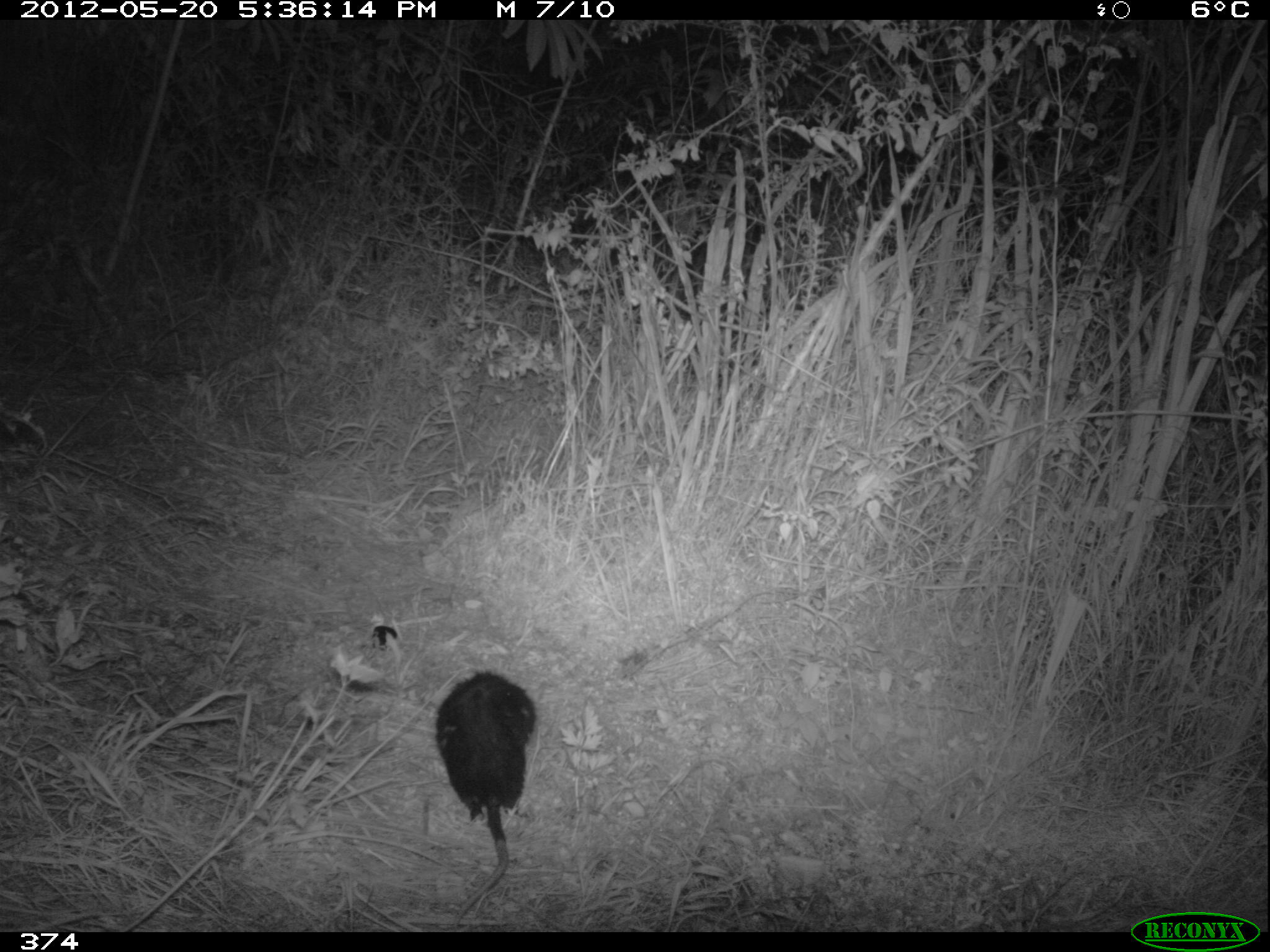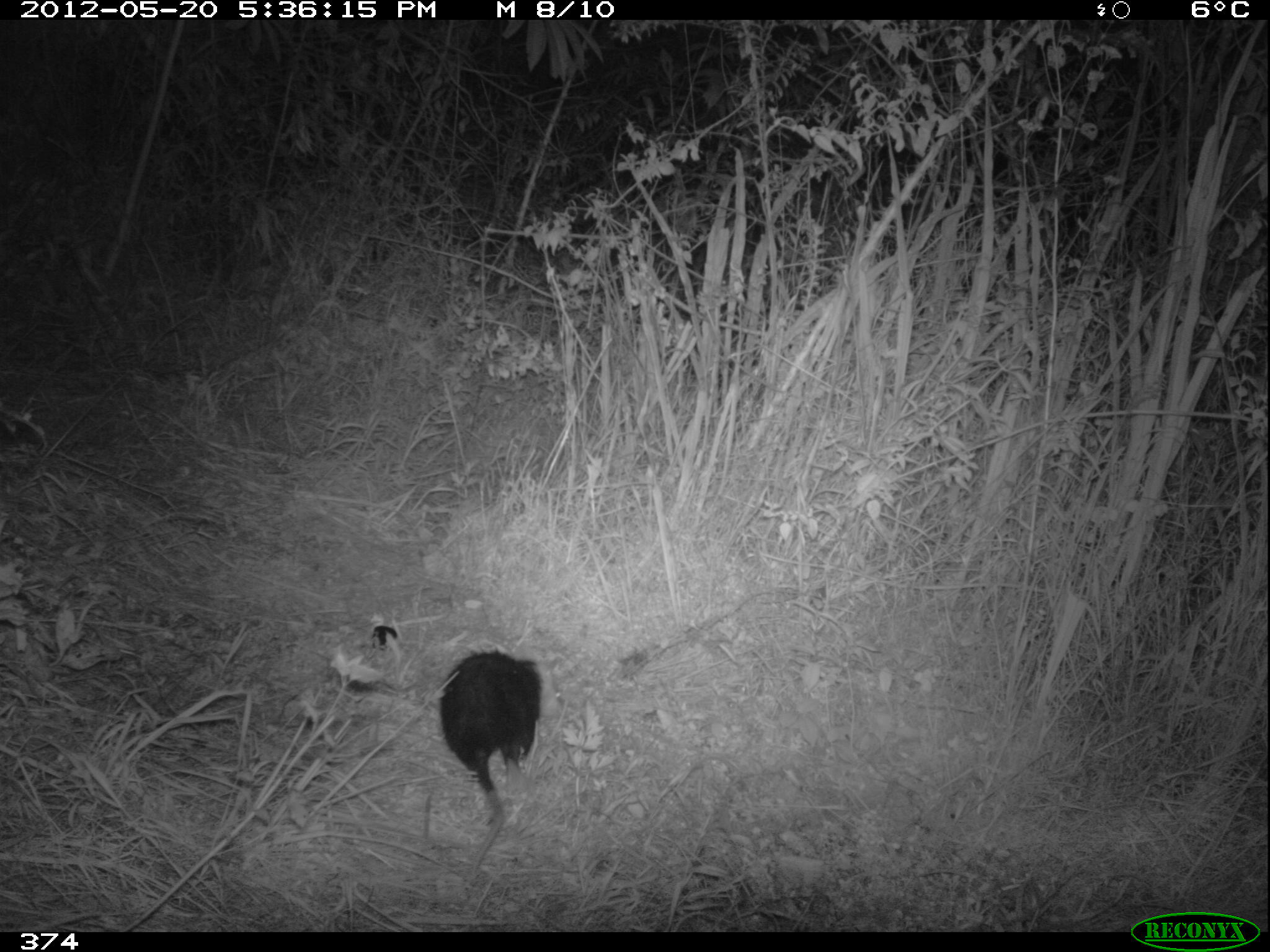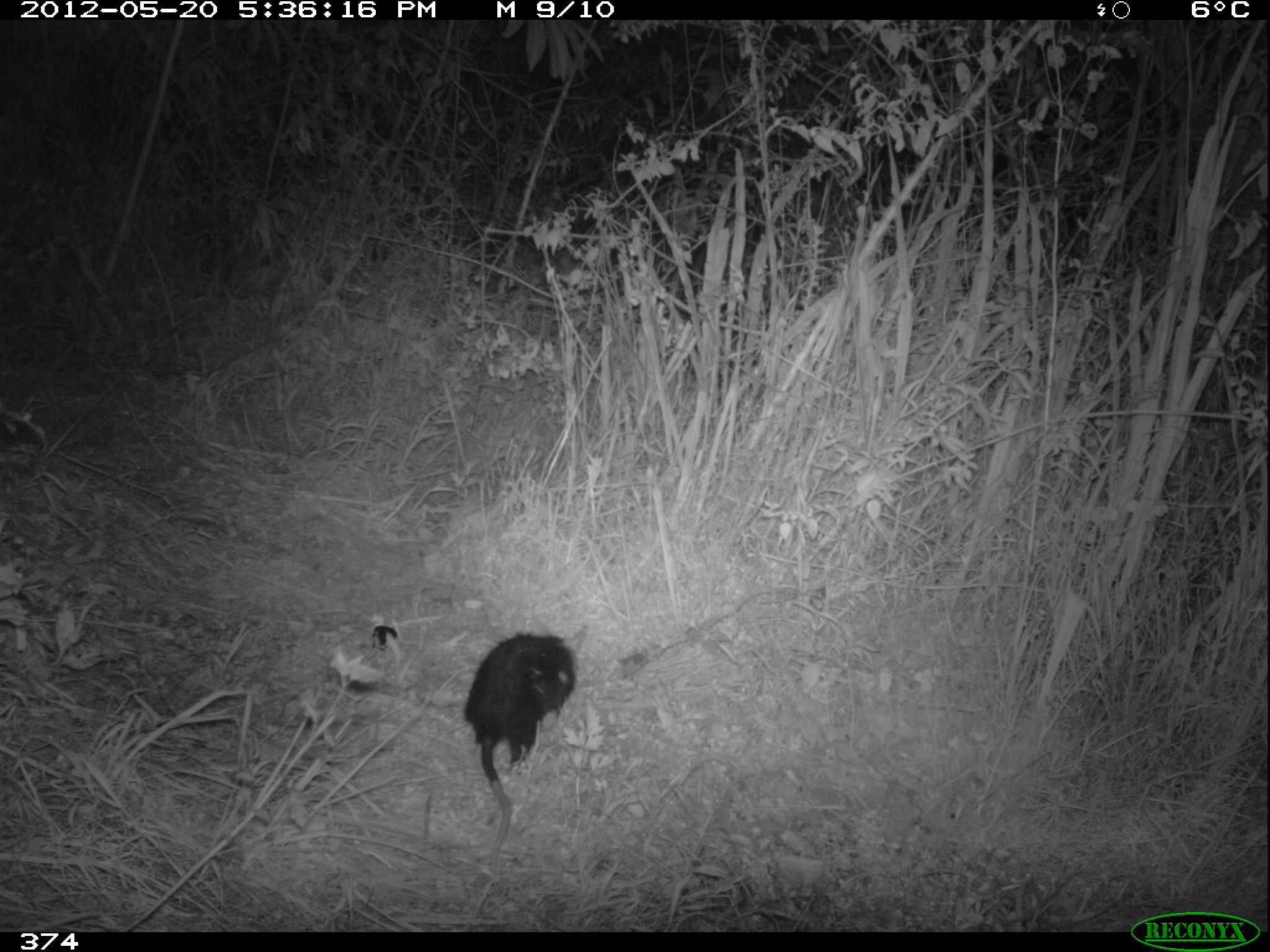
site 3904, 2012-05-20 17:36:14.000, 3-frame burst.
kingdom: Animalia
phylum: Chordata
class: Mammalia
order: Didelphimorphia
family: Didelphidae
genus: Didelphis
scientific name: Didelphis pernigra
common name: andean white-eared opossum